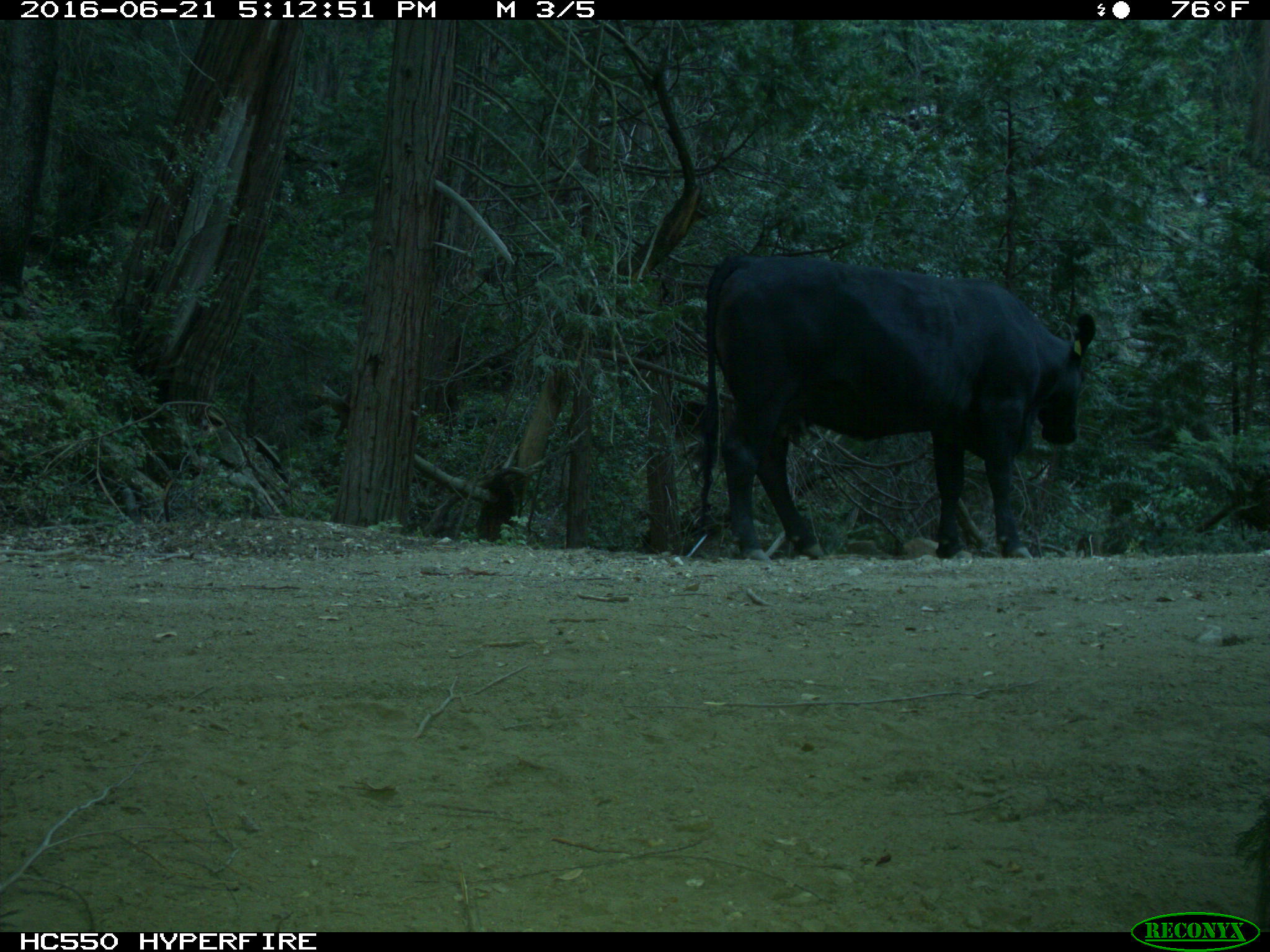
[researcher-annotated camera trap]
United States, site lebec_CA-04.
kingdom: Animalia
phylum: Chordata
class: Mammalia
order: Artiodactyla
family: Bovidae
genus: Bos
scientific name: Bos taurus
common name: domestic cow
Bos taurus (domestic cow).